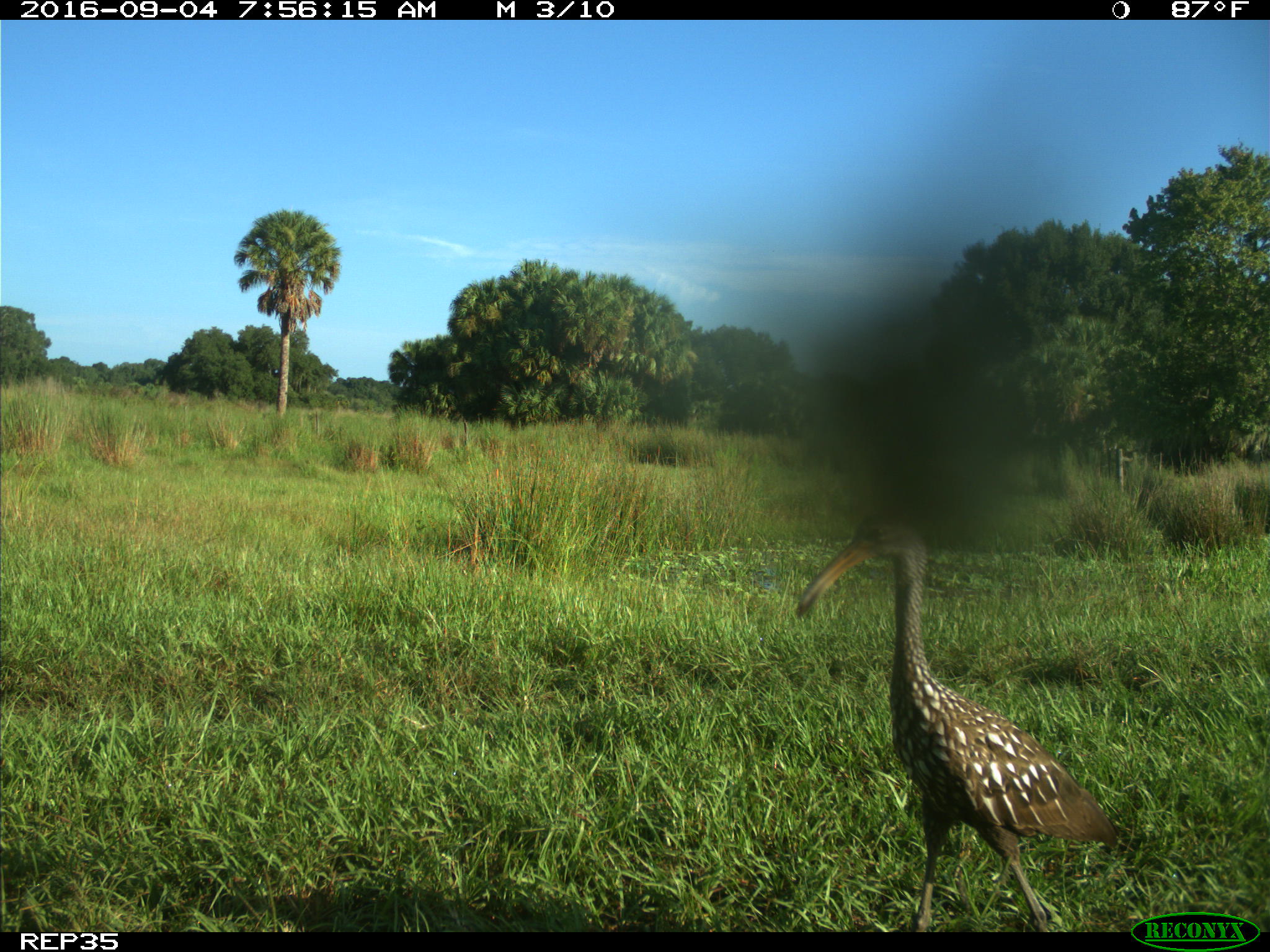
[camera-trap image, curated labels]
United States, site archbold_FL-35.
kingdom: Animalia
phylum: Chordata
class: Aves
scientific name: Aves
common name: birds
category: unidentified bird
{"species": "unidentified bird (birds) (Aves)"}